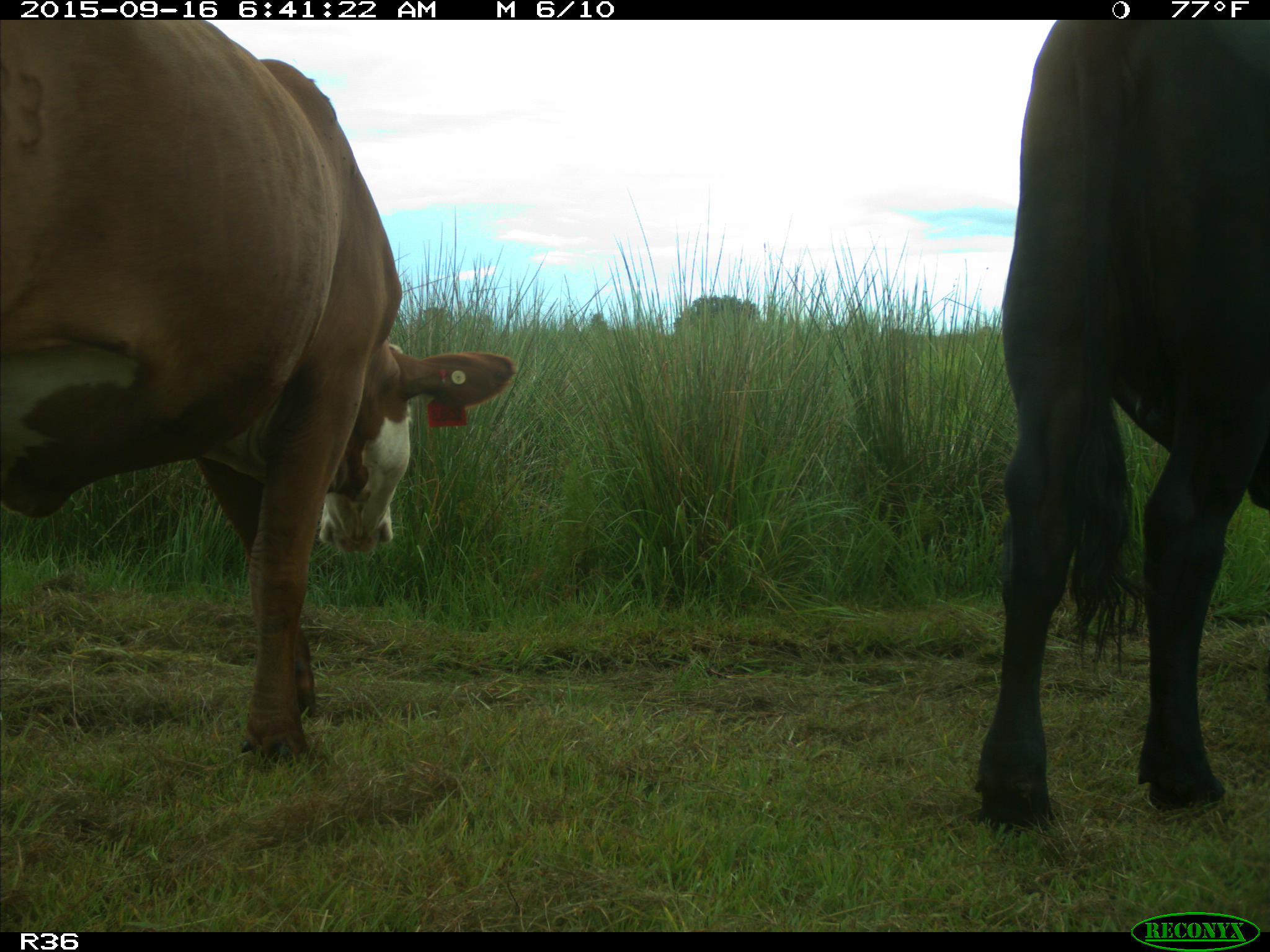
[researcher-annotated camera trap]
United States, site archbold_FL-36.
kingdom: Animalia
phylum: Chordata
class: Mammalia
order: Artiodactyla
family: Bovidae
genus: Bos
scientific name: Bos taurus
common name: domestic cow